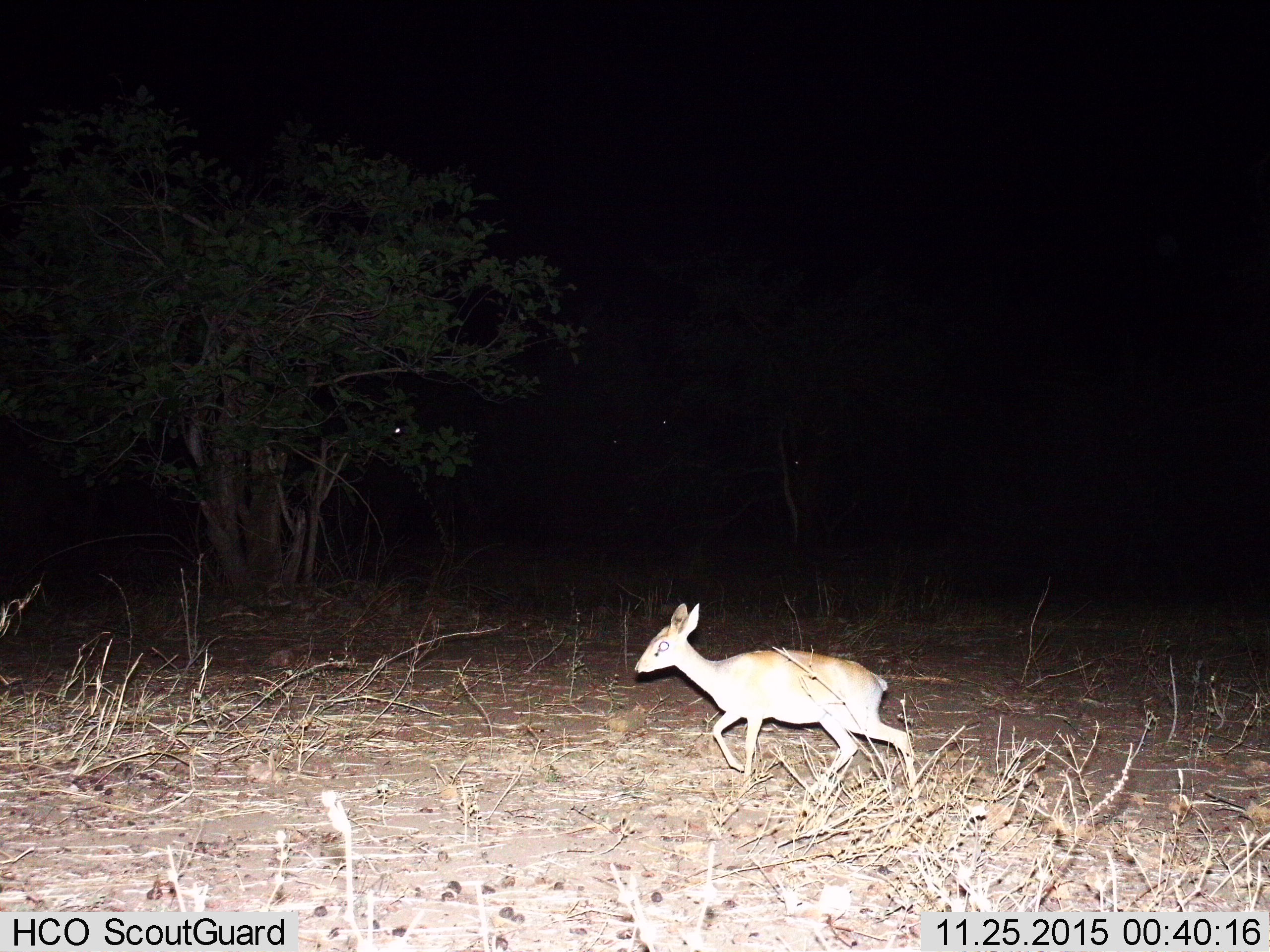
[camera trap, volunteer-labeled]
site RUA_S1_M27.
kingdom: Animalia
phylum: Chordata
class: Mammalia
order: Artiodactyla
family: Bovidae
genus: Madoqua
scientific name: Madoqua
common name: dik-dik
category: dikdik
Dikdik (dik-dik) (Madoqua), count 1. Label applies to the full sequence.